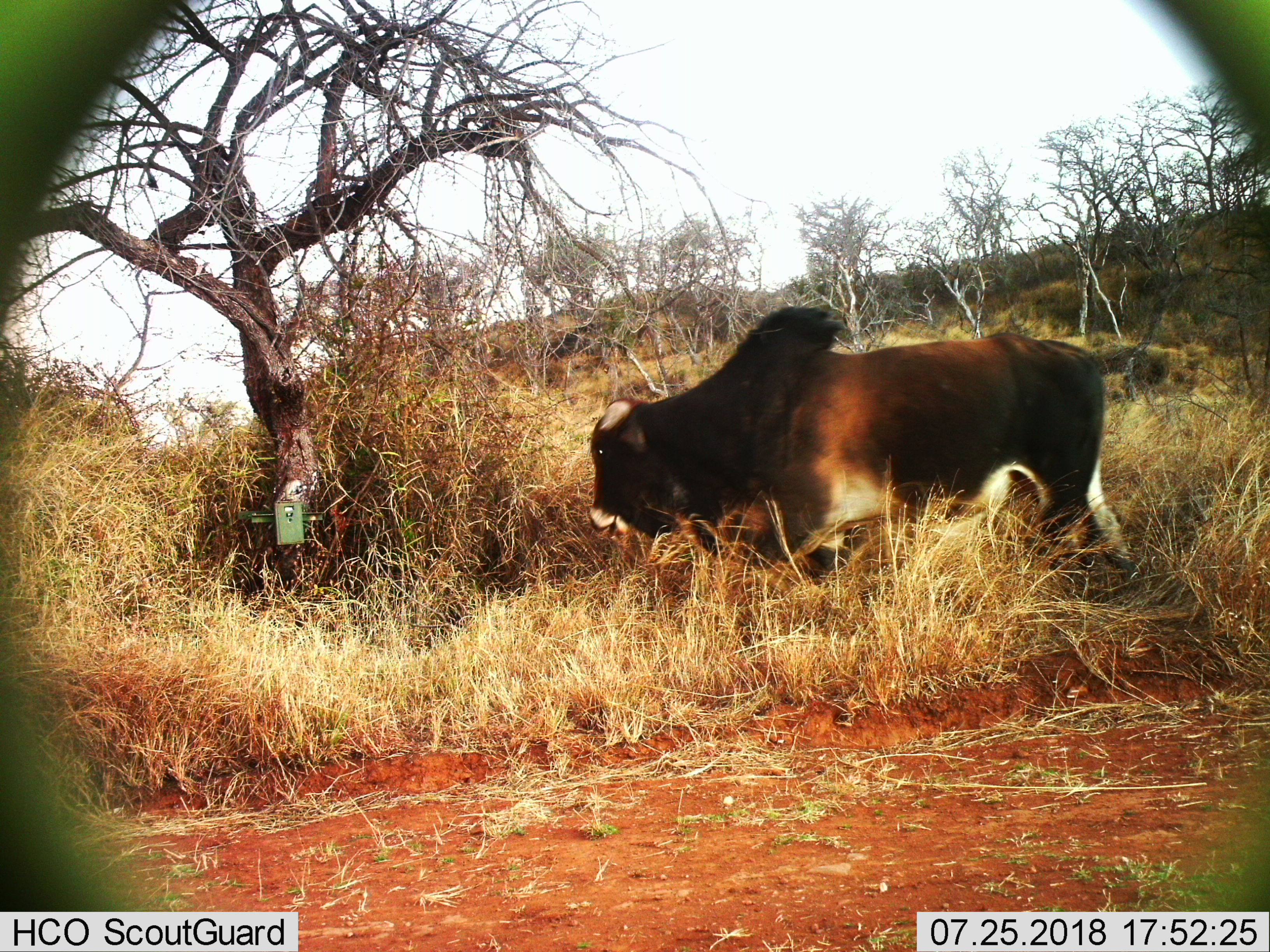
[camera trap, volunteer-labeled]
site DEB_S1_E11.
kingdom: Animalia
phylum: Chordata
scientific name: Vertebrata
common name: domestic animal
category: domesticanimal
Domesticanimal (domestic animal) (Vertebrata), count 1. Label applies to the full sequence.